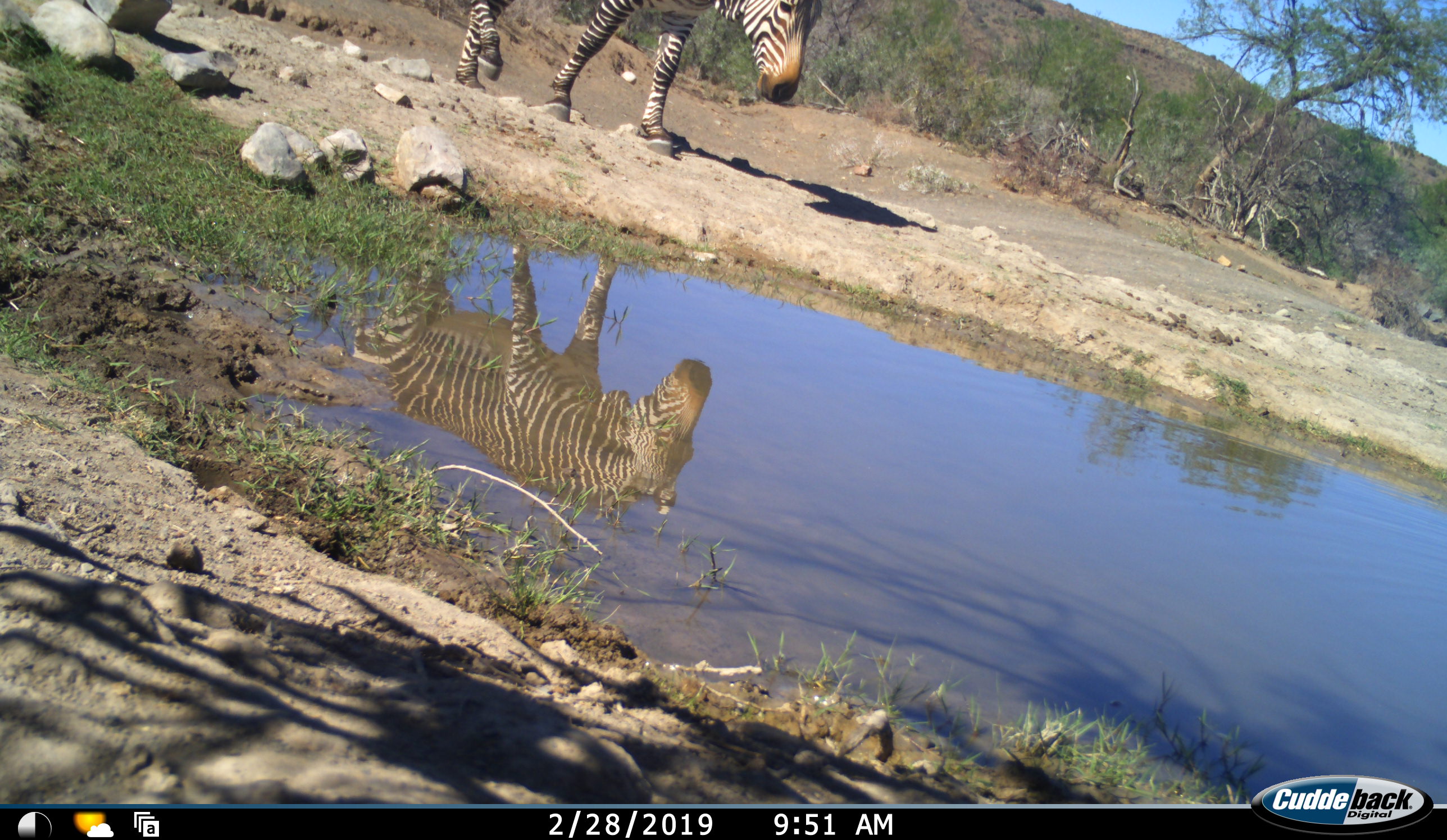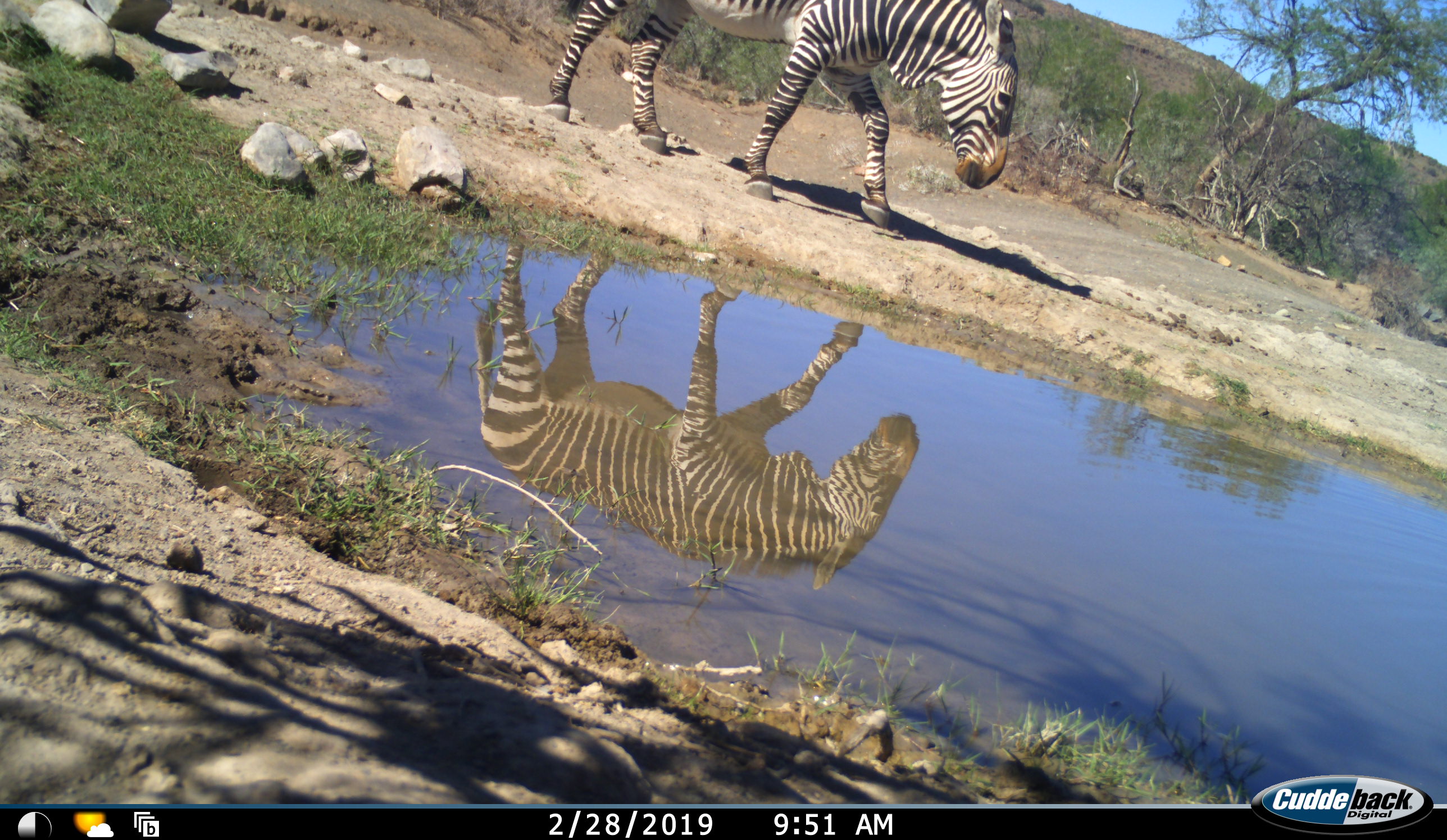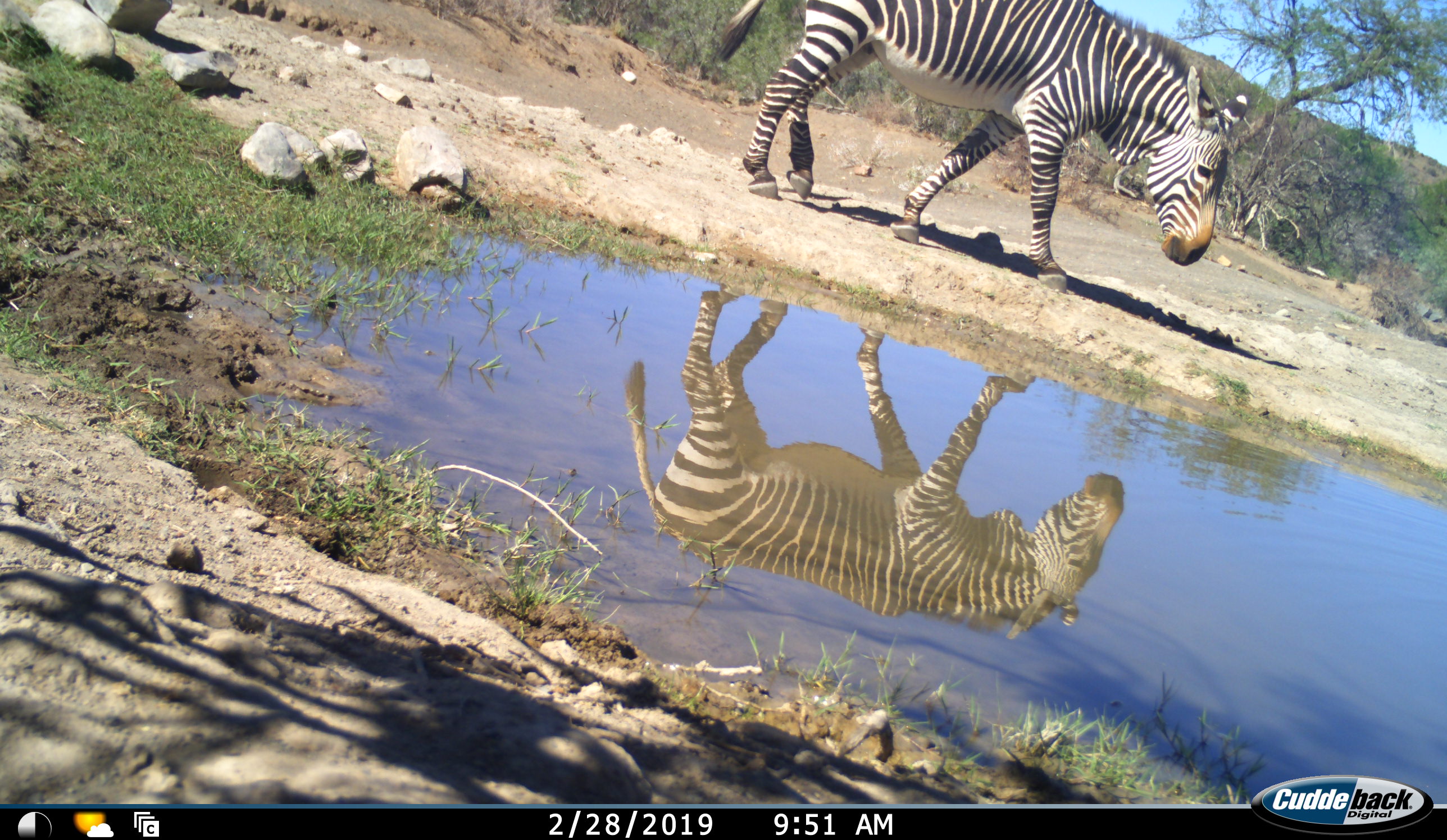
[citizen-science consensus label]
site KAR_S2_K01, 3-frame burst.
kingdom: Animalia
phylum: Chordata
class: Mammalia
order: Perissodactyla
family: Equidae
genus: Equus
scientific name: Equus zebra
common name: mountain zebra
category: zebramountain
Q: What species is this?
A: Zebramountain (mountain zebra) (Equus zebra).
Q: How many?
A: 1.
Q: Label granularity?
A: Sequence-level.